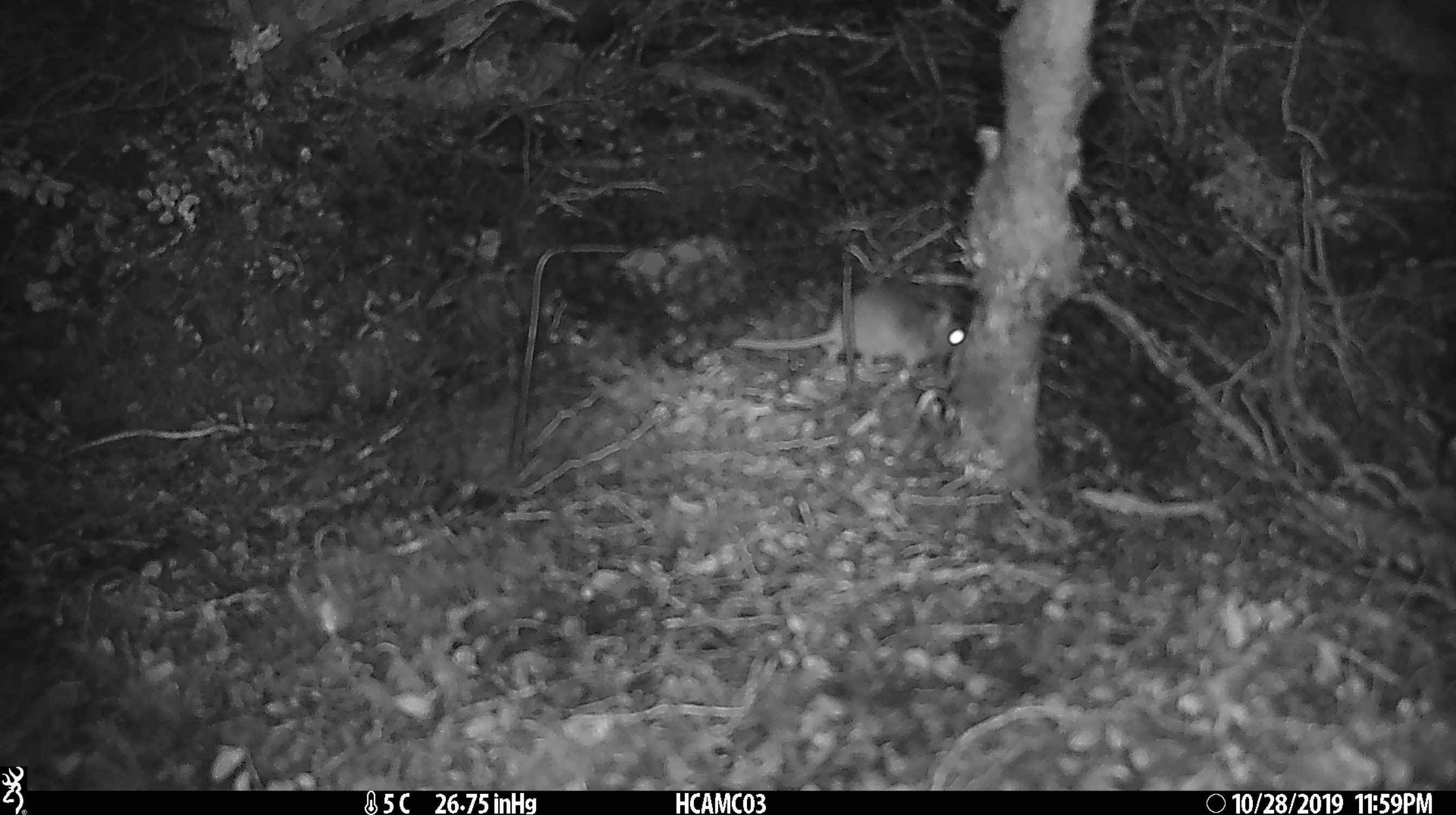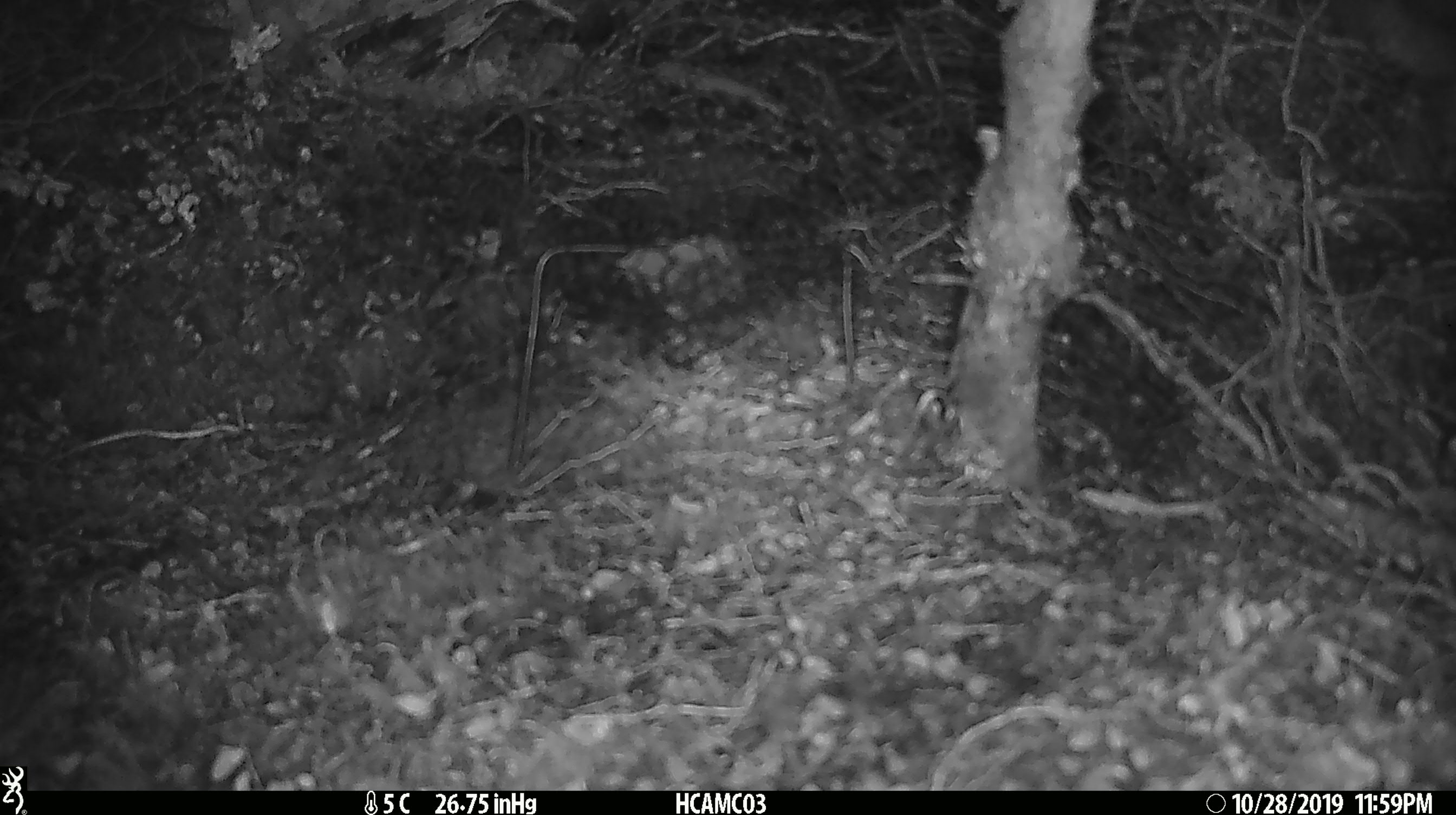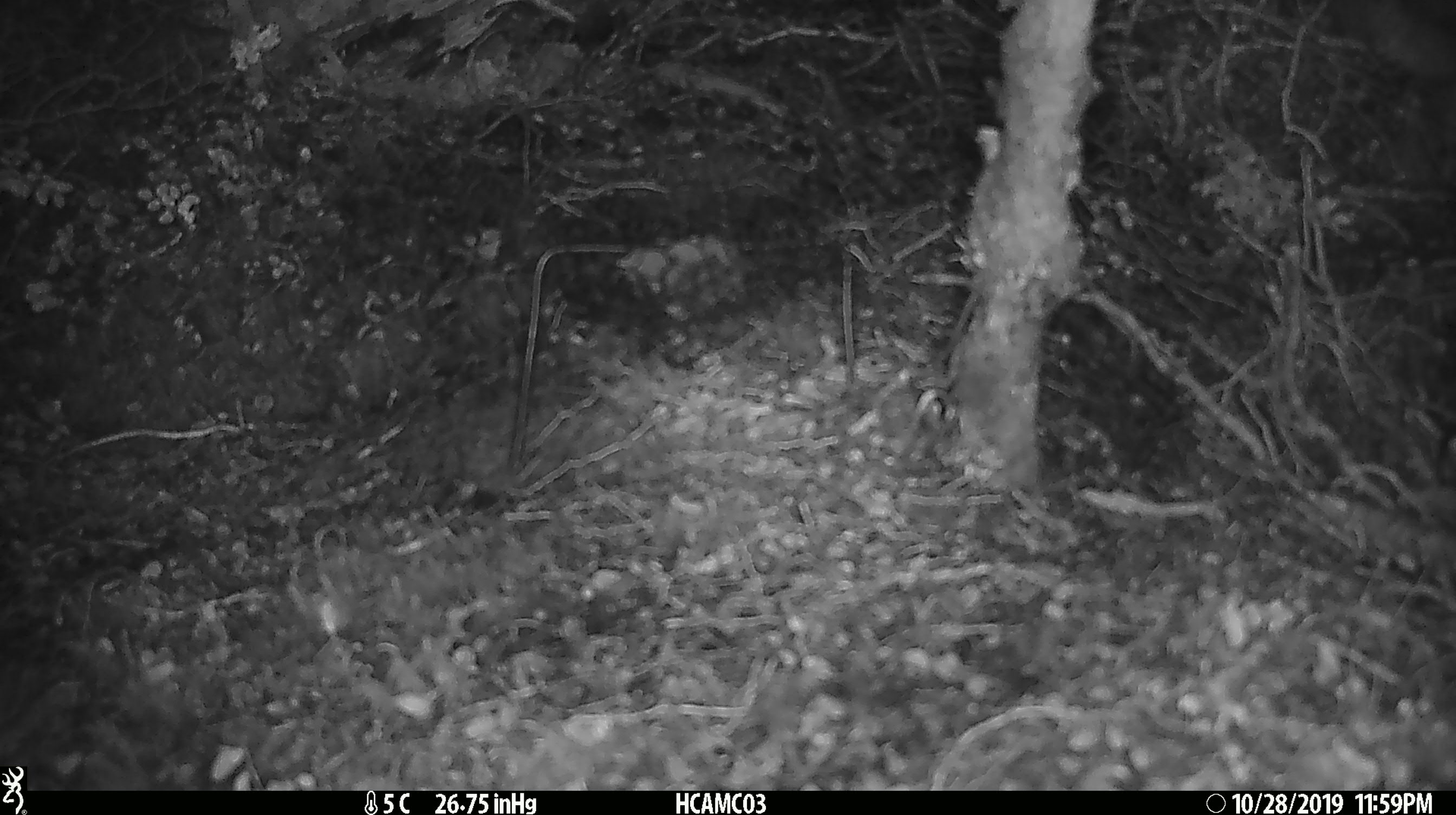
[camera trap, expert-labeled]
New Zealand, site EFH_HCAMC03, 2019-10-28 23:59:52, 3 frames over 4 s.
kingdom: Animalia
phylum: Chordata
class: Mammalia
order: Rodentia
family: Muridae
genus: Mus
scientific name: Mus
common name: mouse